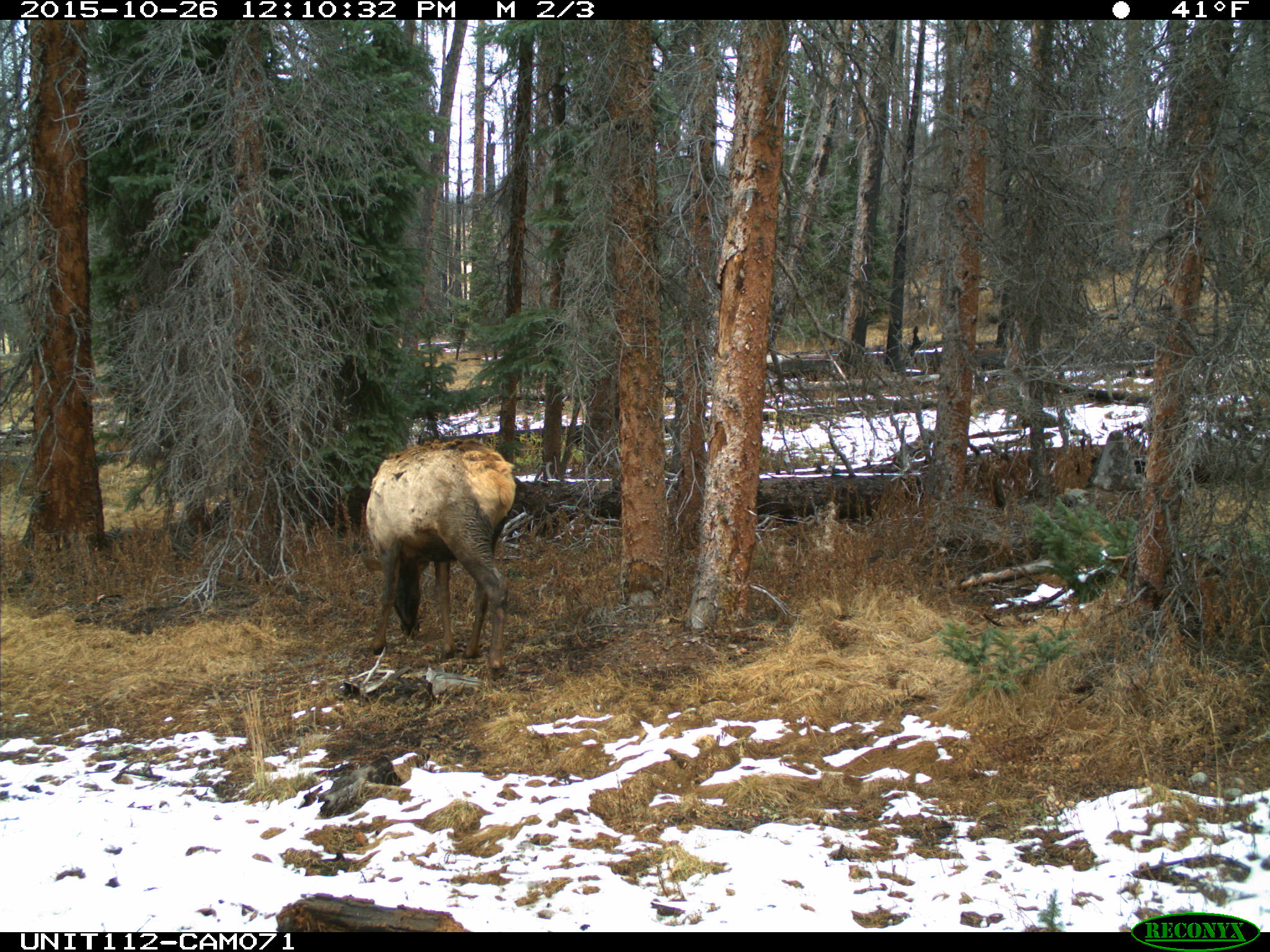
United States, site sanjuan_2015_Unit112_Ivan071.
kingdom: Animalia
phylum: Chordata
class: Mammalia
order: Artiodactyla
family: Cervidae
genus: Cervus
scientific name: Cervus elaphus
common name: red deer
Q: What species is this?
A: Cervus elaphus (red deer).